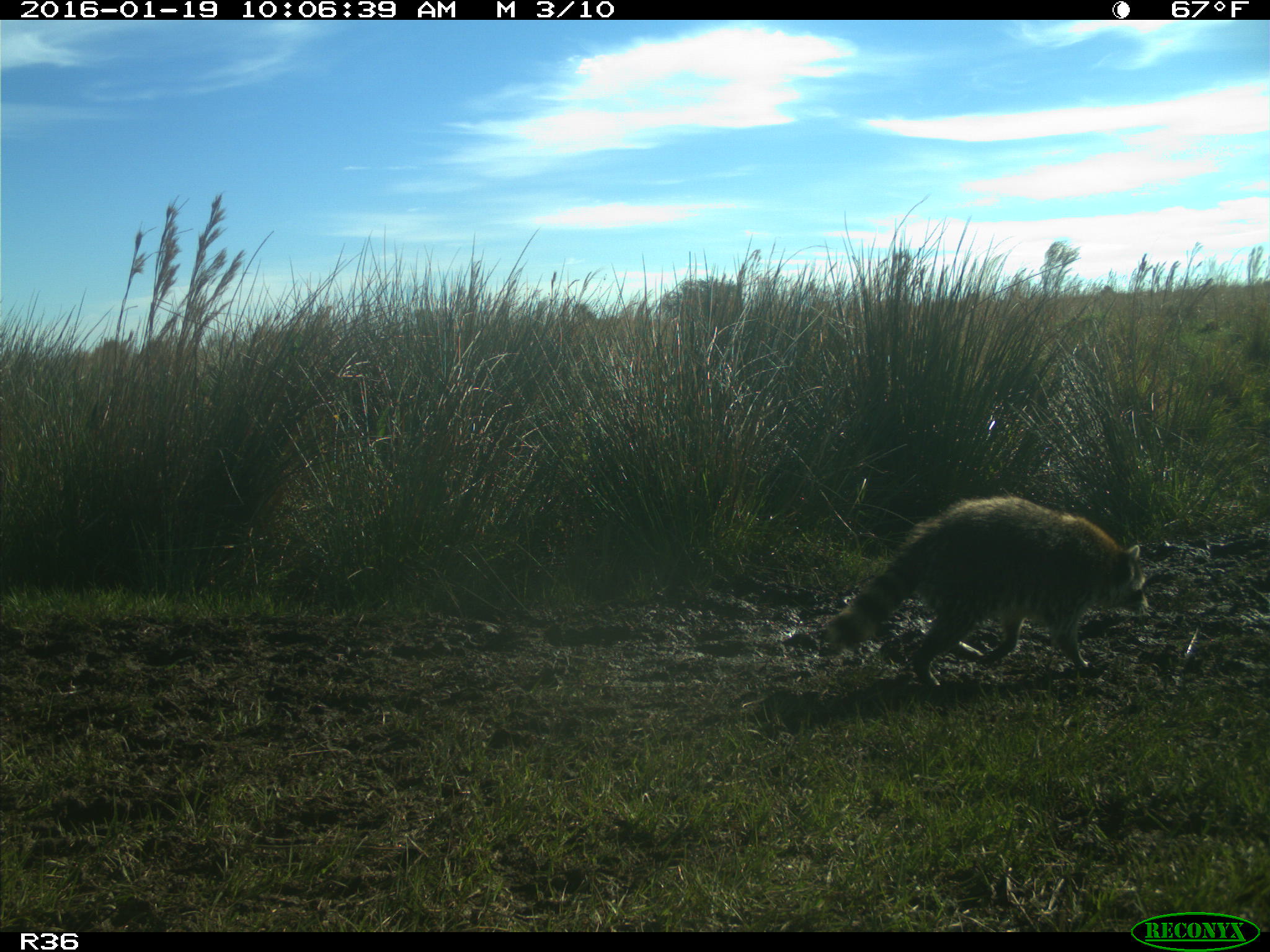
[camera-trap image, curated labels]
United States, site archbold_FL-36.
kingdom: Animalia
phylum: Chordata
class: Mammalia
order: Carnivora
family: Procyonidae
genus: Procyon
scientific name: Procyon lotor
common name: common raccoon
Procyon lotor (common raccoon).